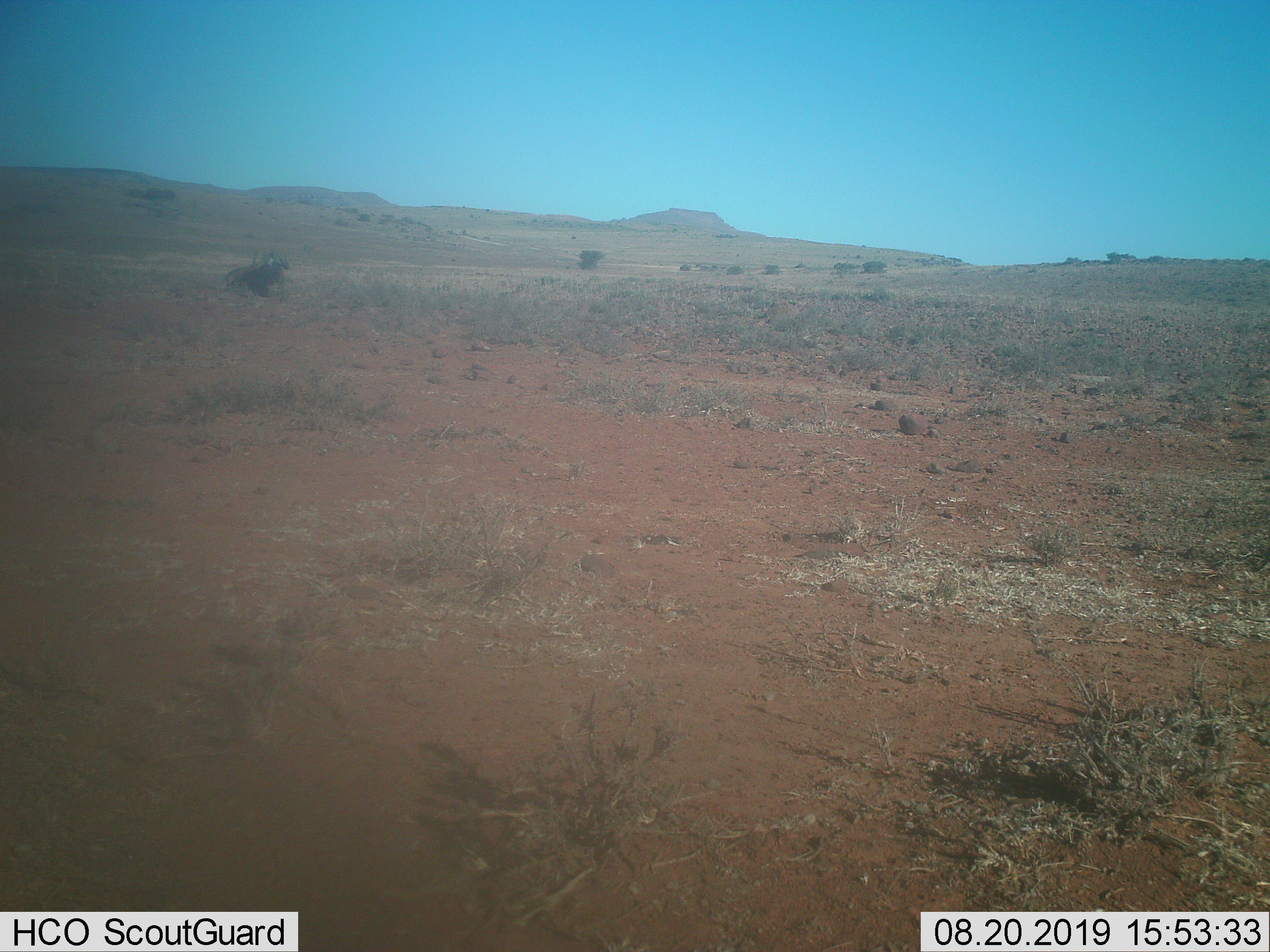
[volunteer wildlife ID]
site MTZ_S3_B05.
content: unidentified animal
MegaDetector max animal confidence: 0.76